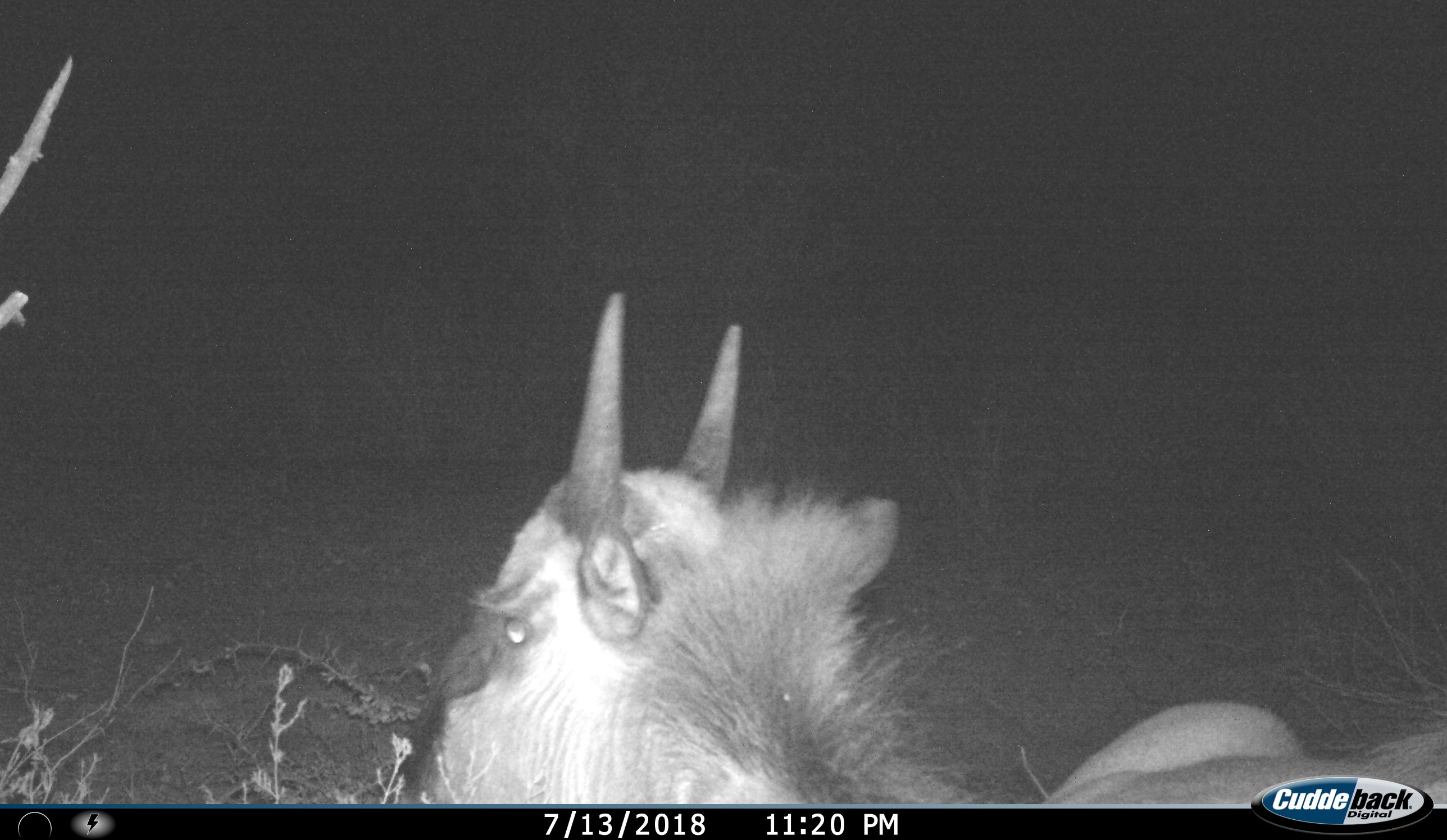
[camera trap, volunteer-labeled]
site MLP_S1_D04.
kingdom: Animalia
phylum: Chordata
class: Mammalia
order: Artiodactyla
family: Bovidae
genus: Connochaetes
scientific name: Connochaetes taurinus taurinus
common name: blue wildebeest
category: wildebeestblue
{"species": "wildebeestblue (blue wildebeest) (Connochaetes taurinus taurinus)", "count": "1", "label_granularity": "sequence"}